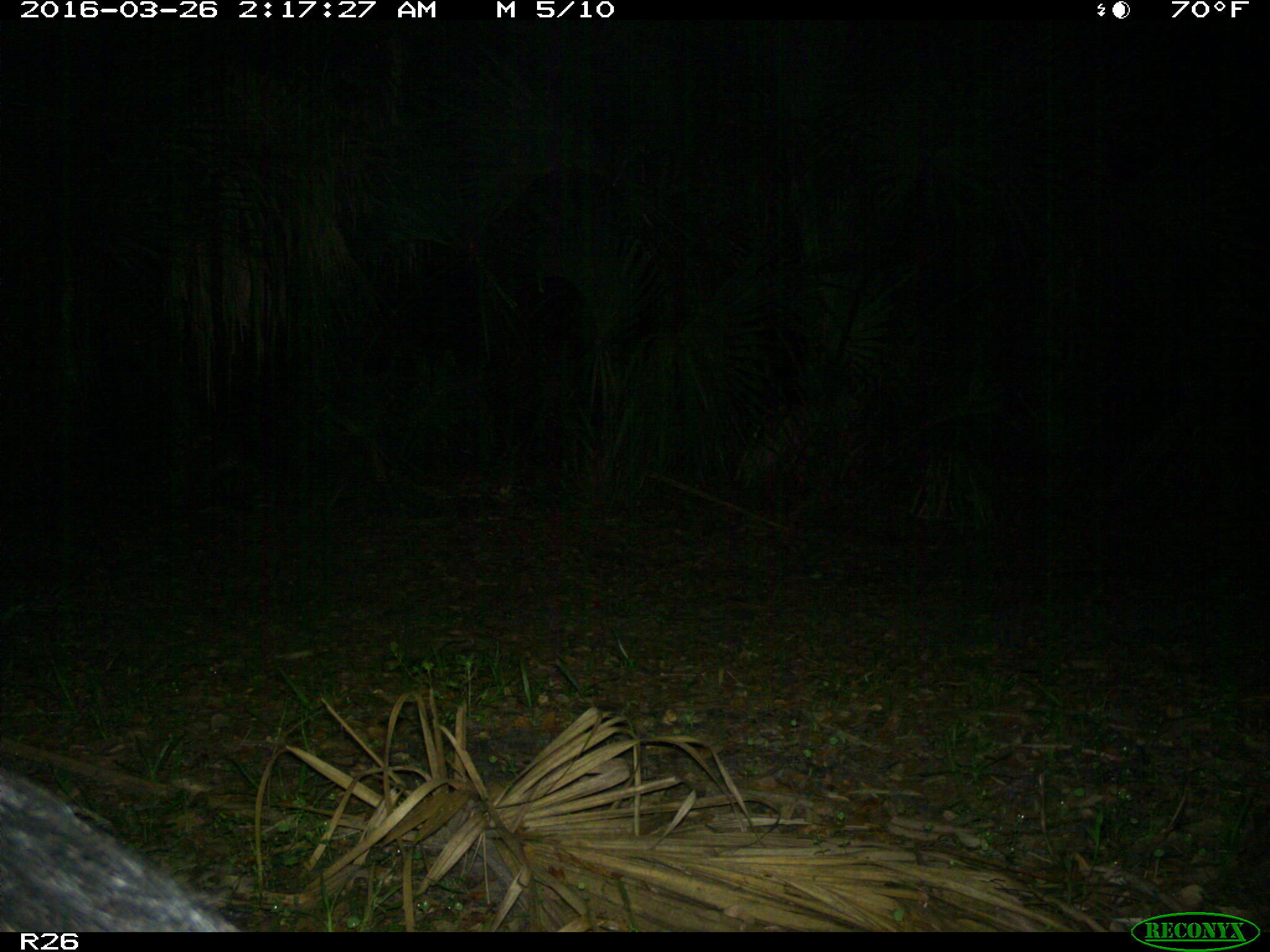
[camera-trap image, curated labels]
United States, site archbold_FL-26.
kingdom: Animalia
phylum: Chordata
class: Mammalia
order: Artiodactyla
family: Suidae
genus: Sus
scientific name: Sus scrofa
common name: wild boar